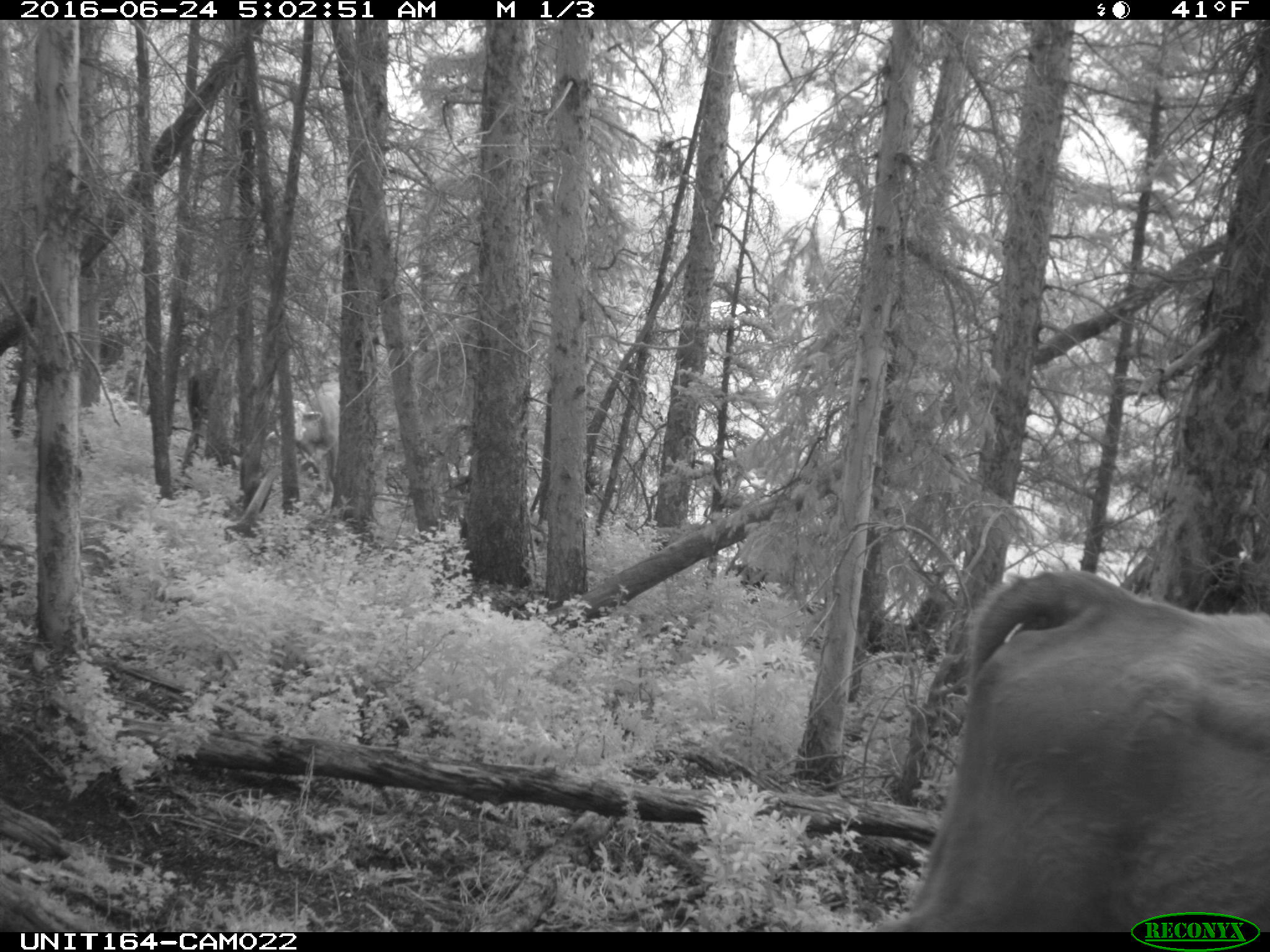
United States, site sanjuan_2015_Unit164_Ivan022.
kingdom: Animalia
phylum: Chordata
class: Mammalia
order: Artiodactyla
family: Bovidae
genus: Bos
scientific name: Bos taurus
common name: domestic cow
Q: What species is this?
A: Bos taurus (domestic cow).